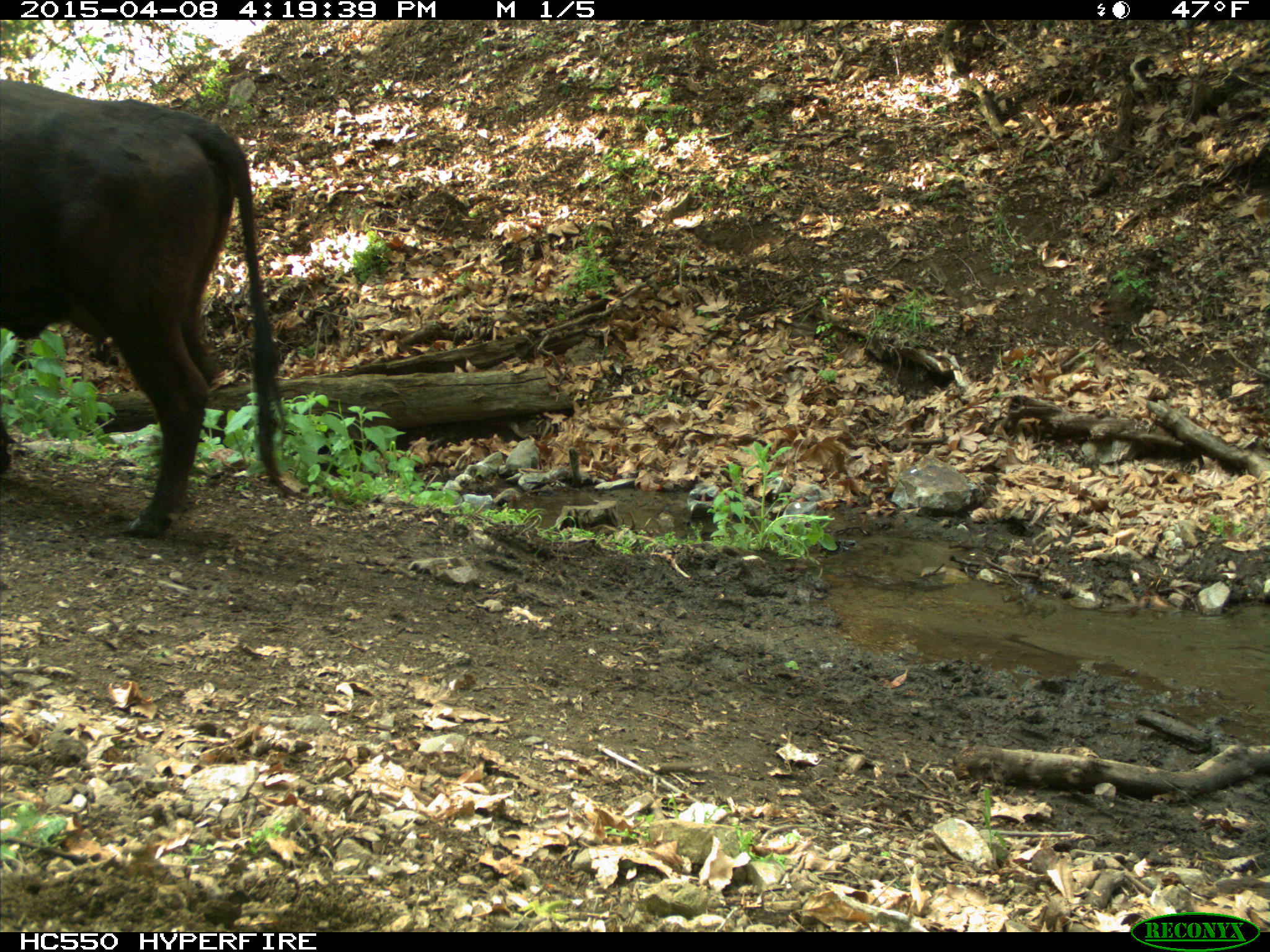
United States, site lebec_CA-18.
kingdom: Animalia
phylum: Chordata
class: Mammalia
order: Artiodactyla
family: Bovidae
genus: Bos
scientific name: Bos taurus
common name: domestic cow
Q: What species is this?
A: Bos taurus (domestic cow).